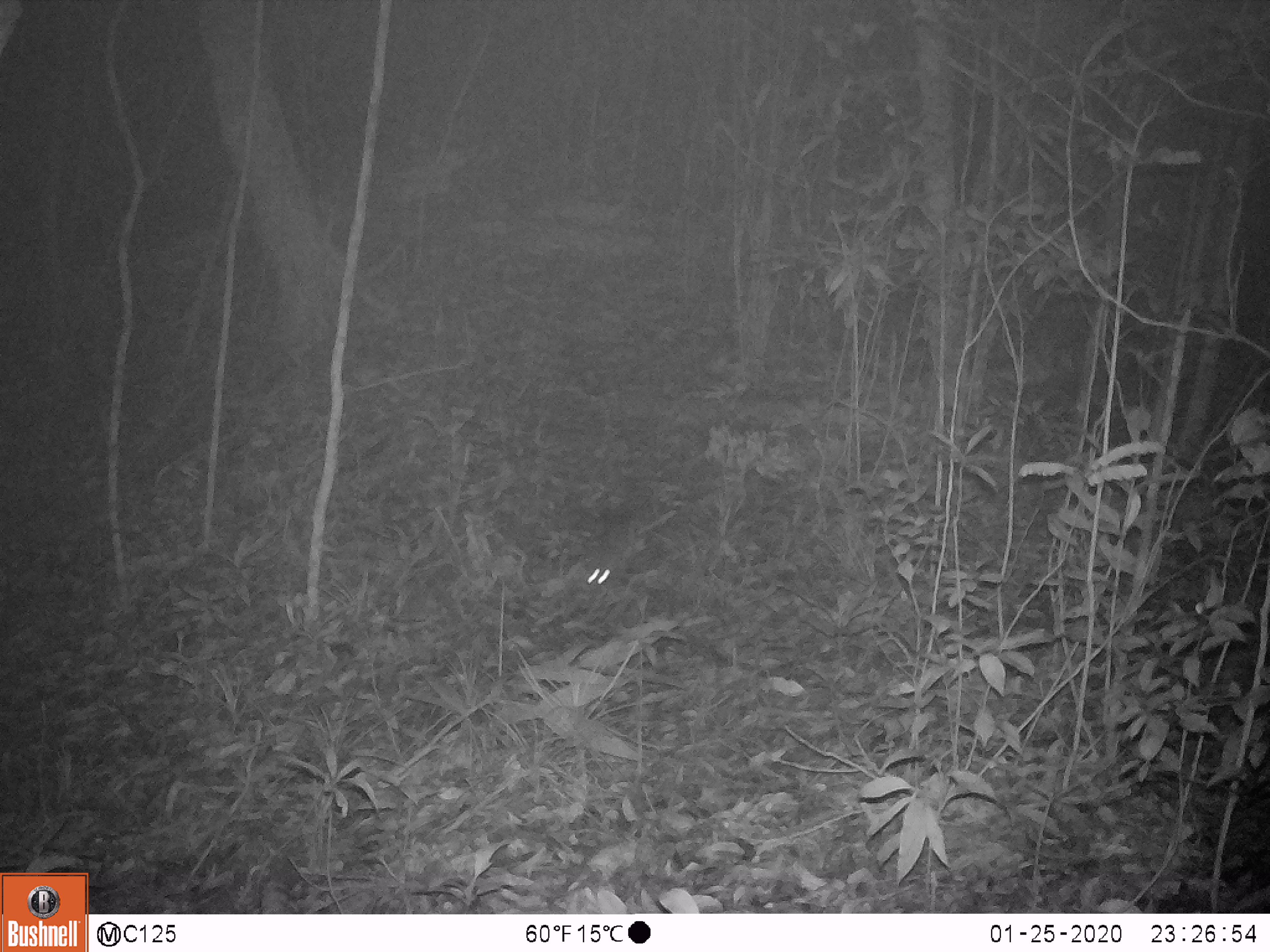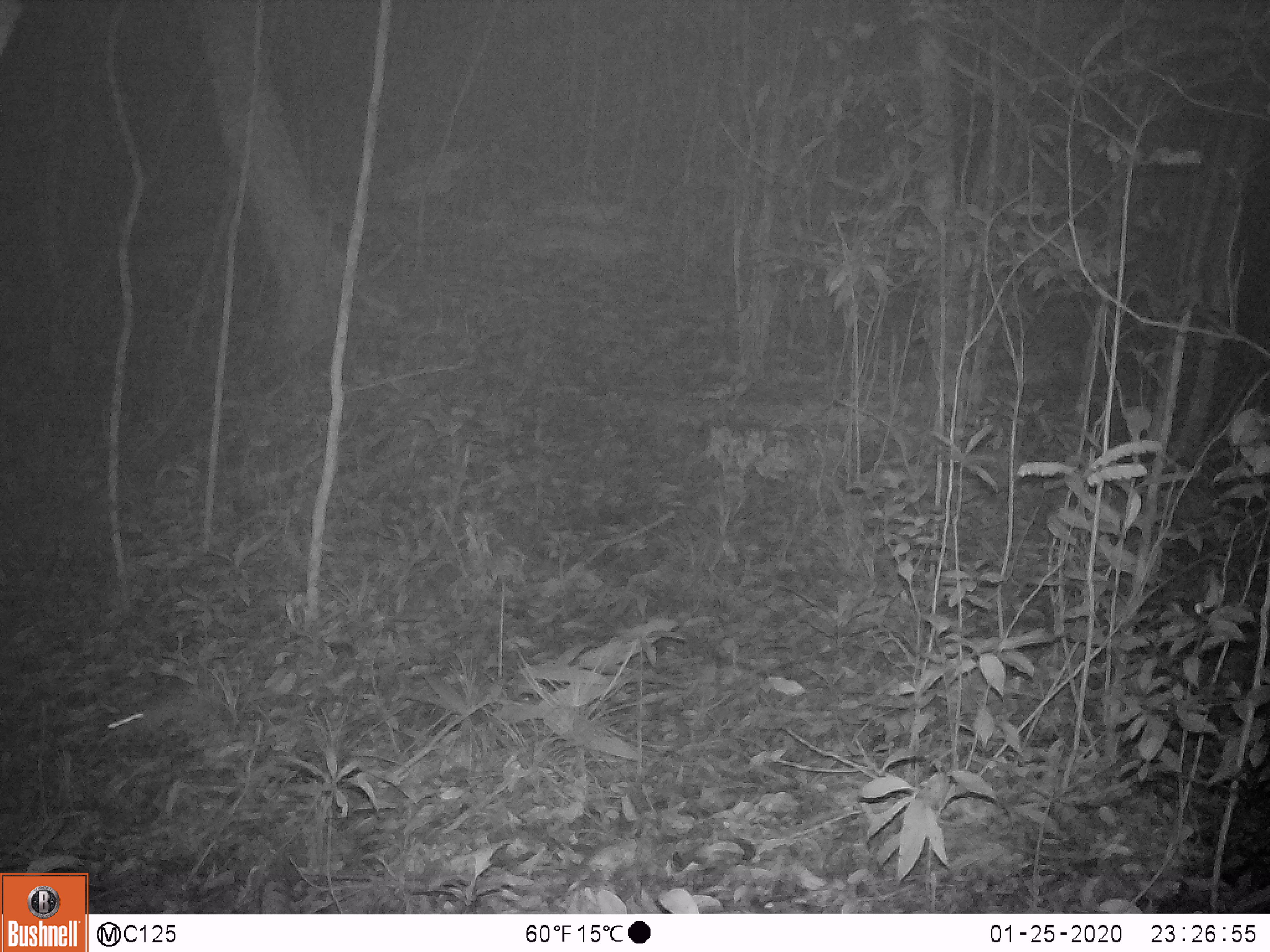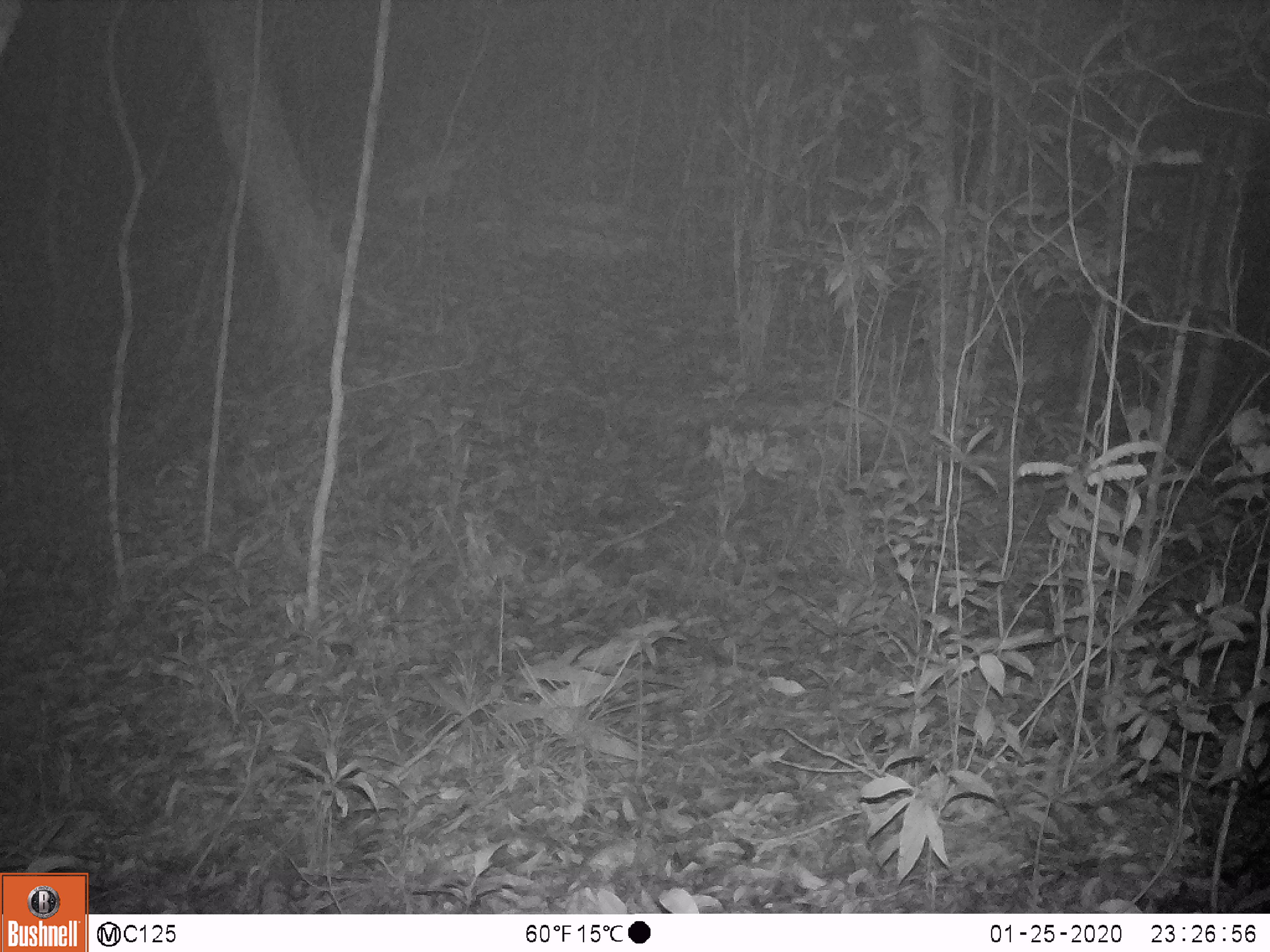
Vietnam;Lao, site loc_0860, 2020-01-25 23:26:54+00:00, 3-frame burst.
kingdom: Animalia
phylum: Chordata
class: Mammalia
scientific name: Mammalia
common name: mammal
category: unidentified small mammal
Unidentified small mammal (mammal) (Mammalia). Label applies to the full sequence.